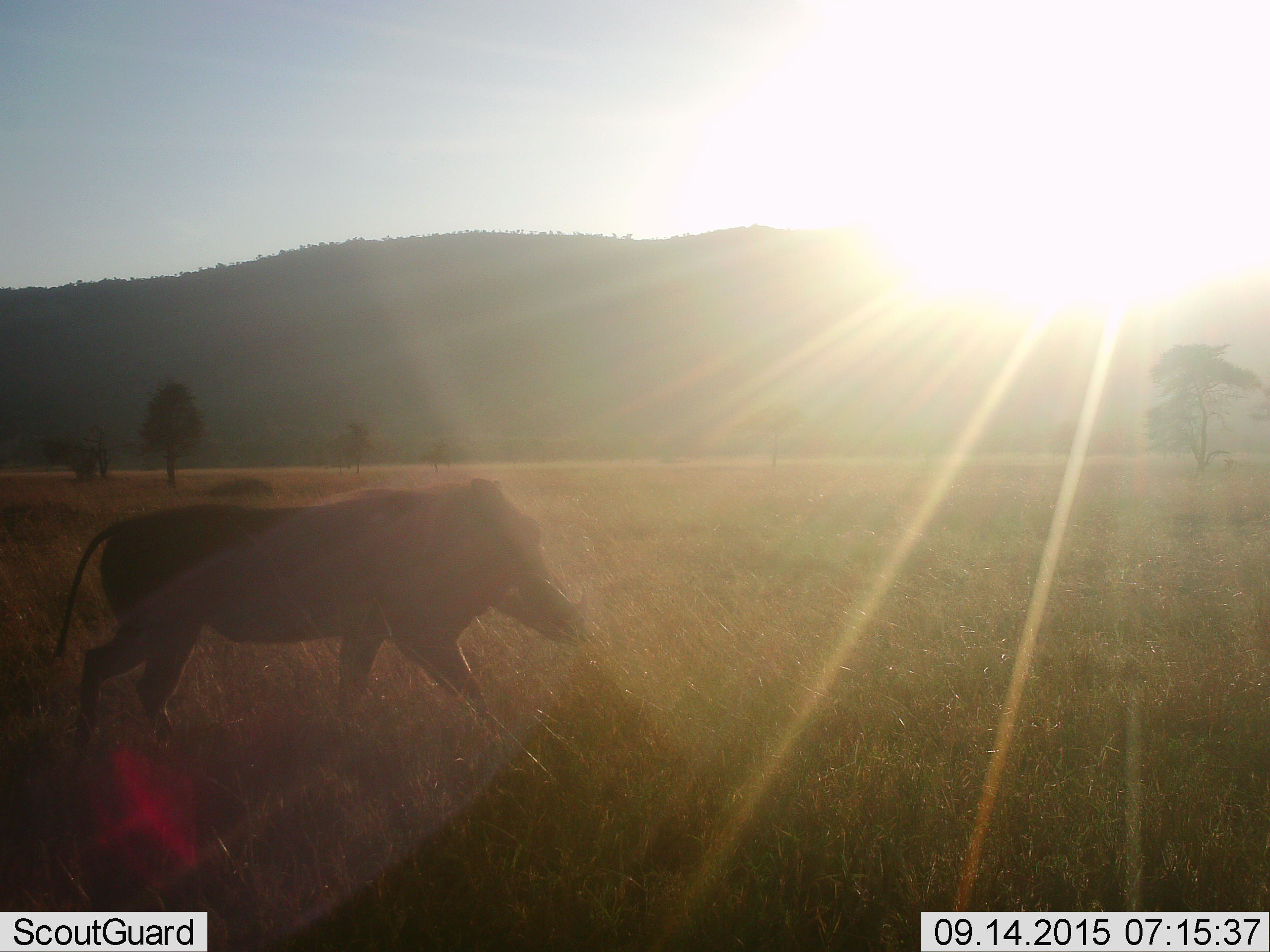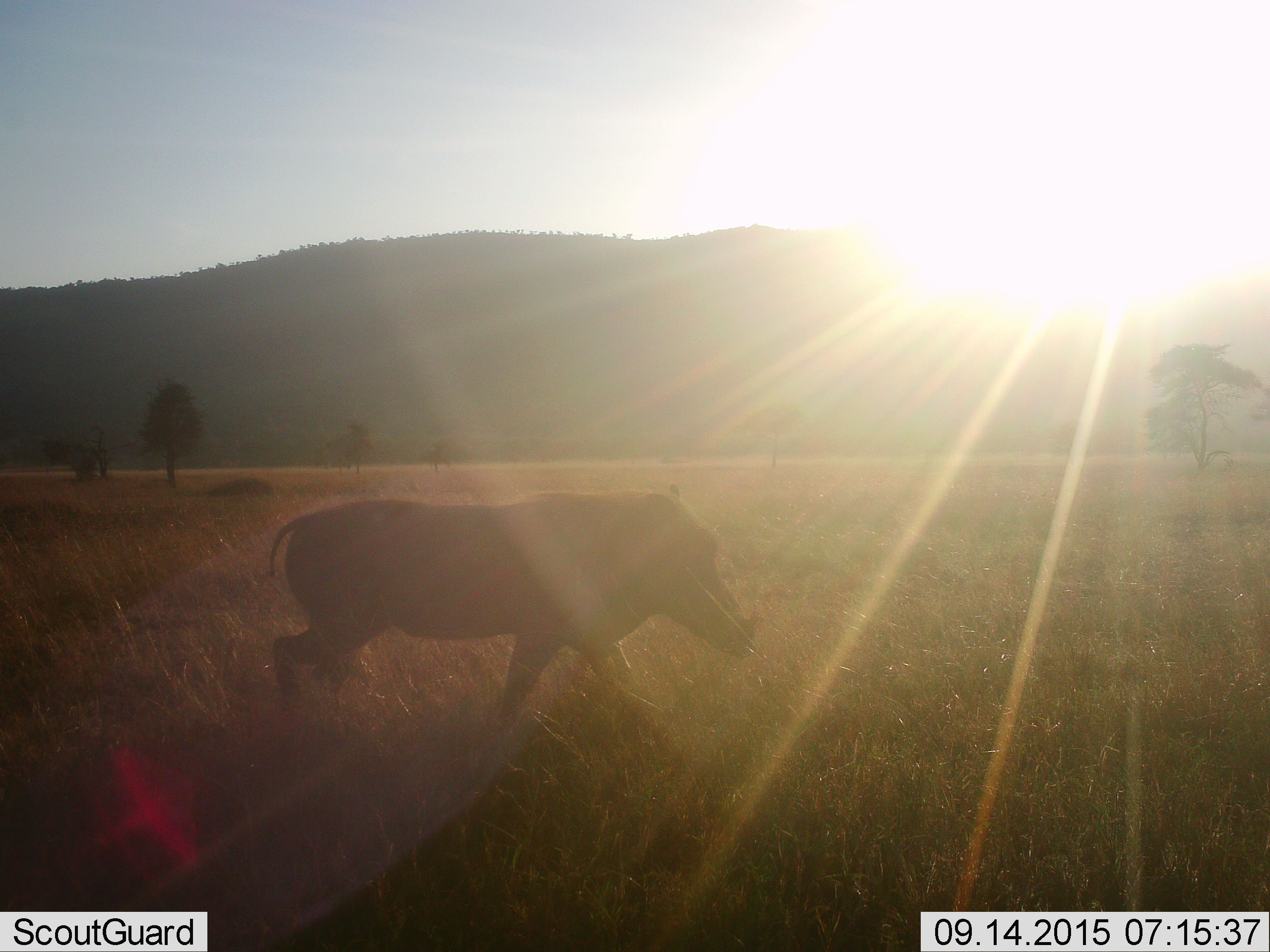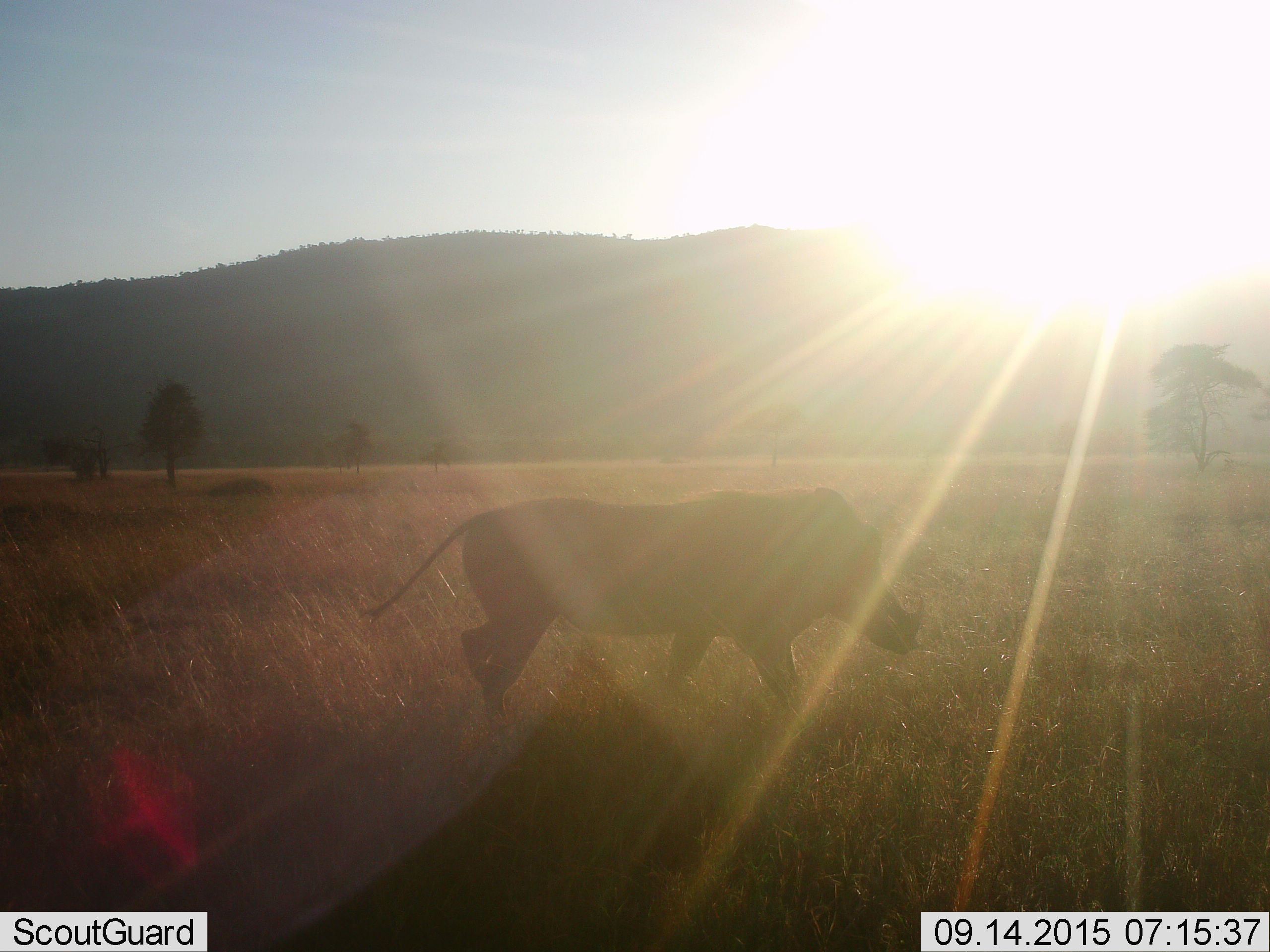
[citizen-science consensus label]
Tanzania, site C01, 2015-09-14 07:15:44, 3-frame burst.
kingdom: Animalia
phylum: Chordata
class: Mammalia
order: Artiodactyla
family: Suidae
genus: Phacochoerus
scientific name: Phacochoerus africanus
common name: warthog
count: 1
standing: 17%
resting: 0%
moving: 94%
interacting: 0%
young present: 0%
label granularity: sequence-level